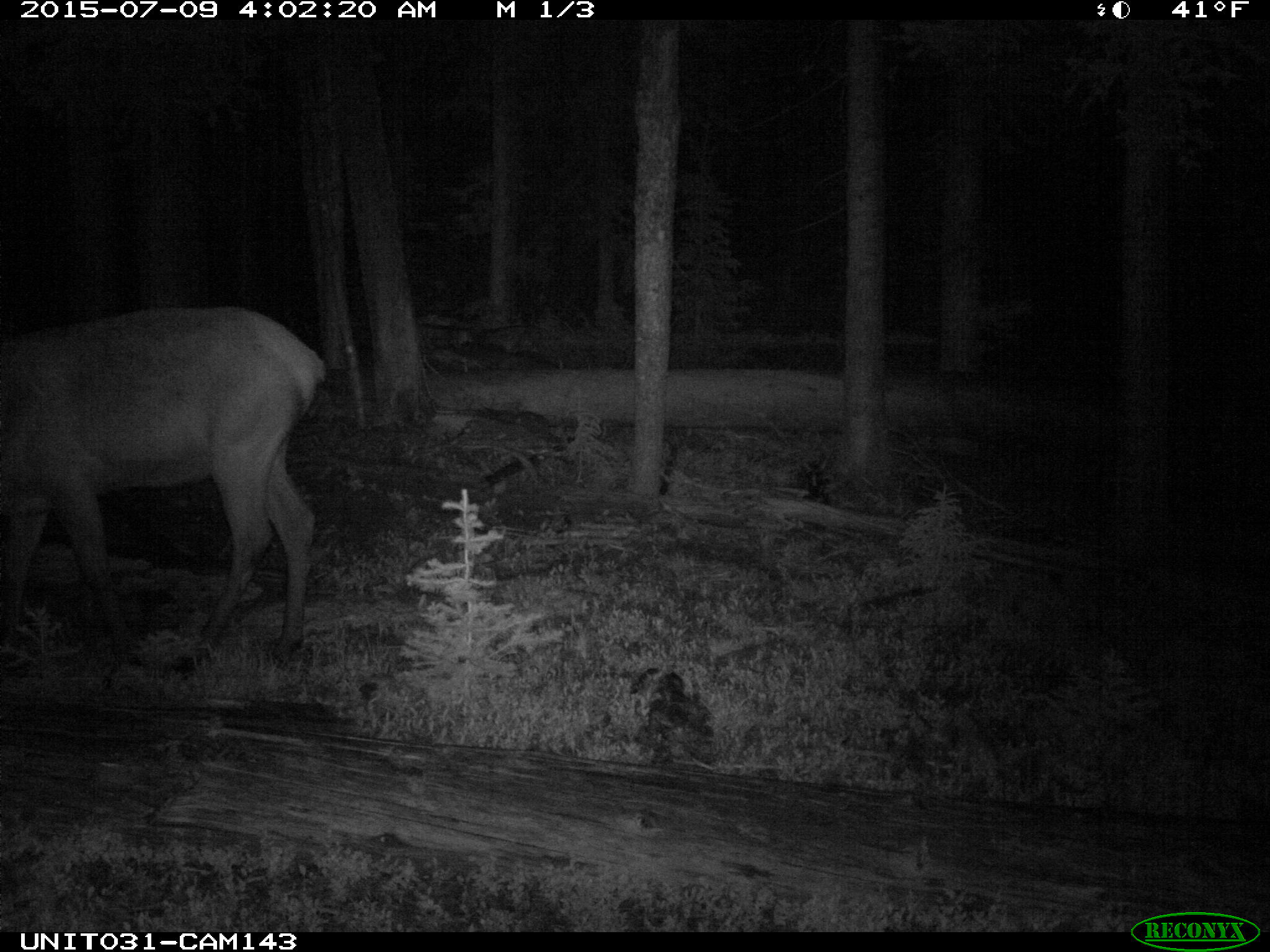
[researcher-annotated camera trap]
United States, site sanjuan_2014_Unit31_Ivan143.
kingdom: Animalia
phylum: Chordata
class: Mammalia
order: Artiodactyla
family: Cervidae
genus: Cervus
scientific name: Cervus elaphus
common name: red deer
Cervus elaphus (red deer).